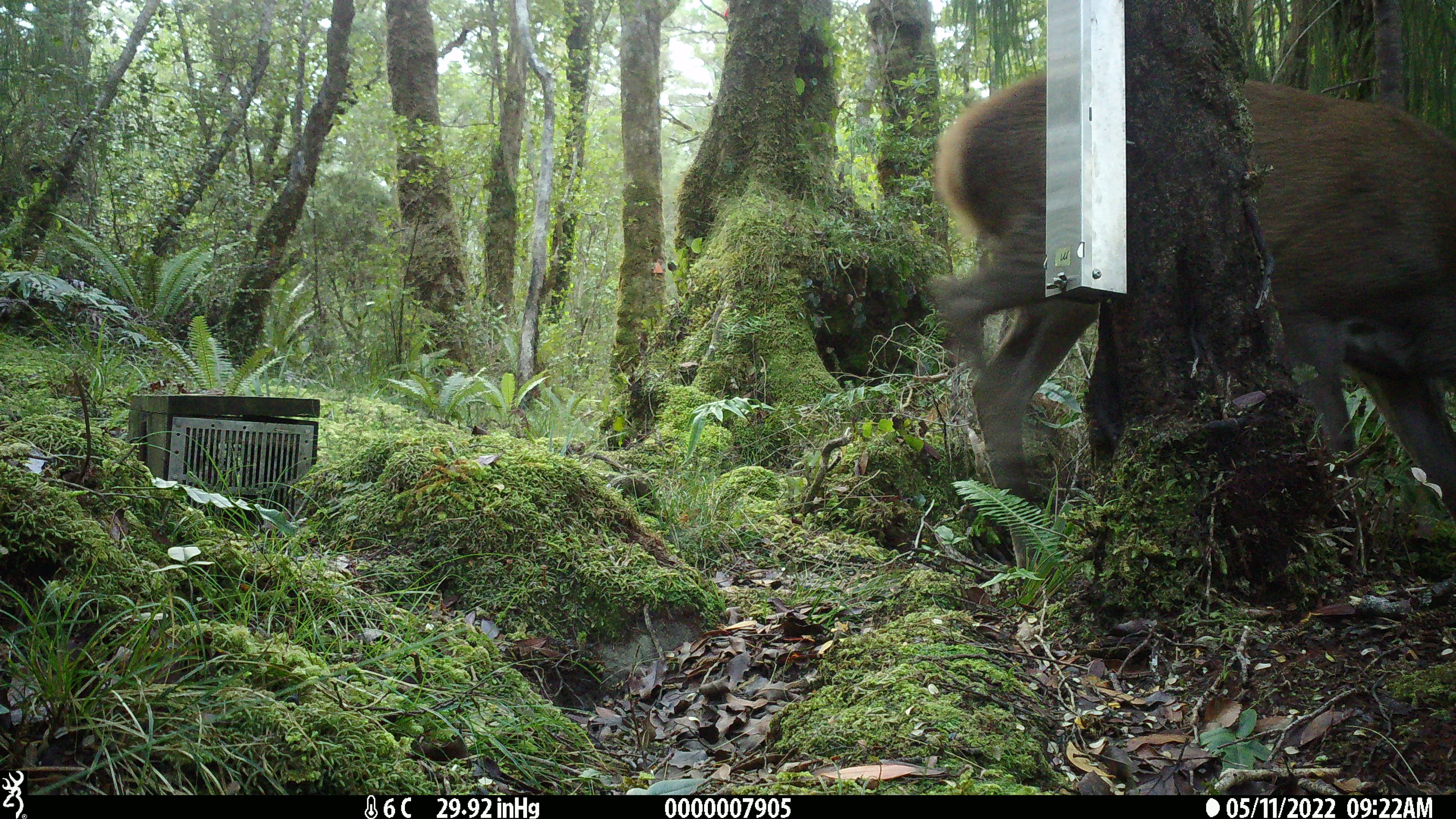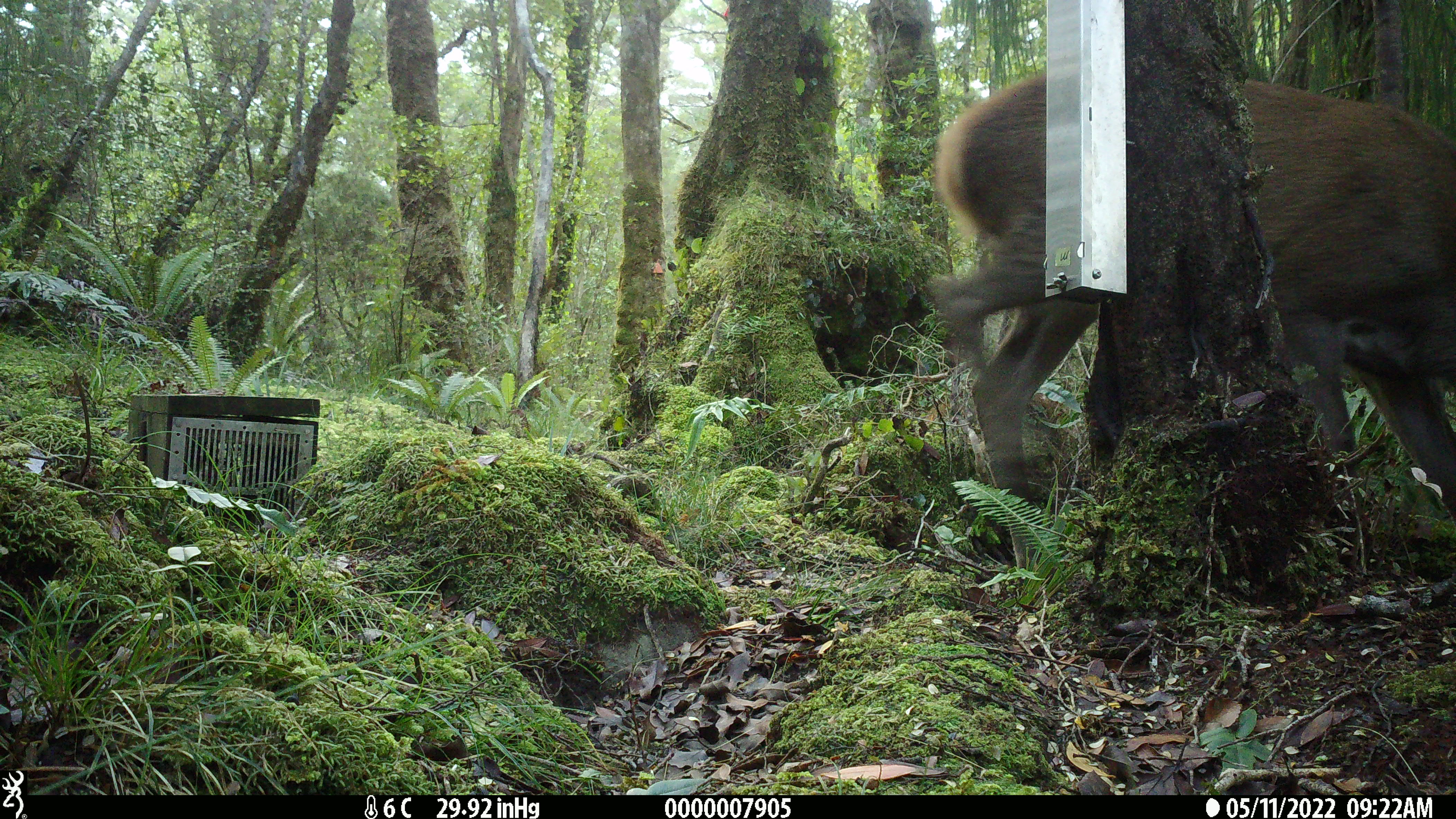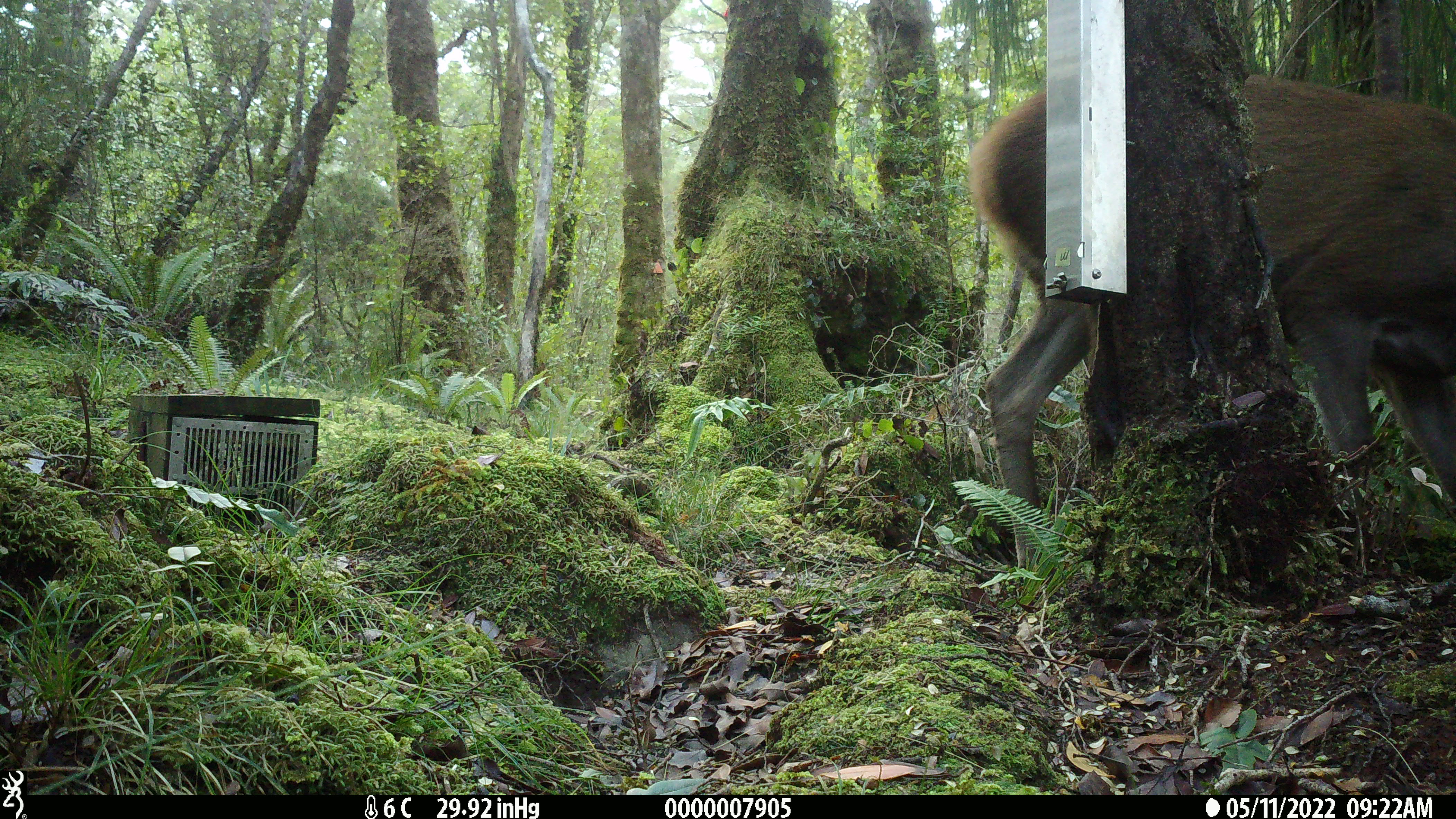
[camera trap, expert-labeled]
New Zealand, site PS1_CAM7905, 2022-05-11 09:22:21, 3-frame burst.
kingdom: Animalia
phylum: Chordata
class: Mammalia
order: Artiodactyla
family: Cervidae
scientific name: Cervidae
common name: deer